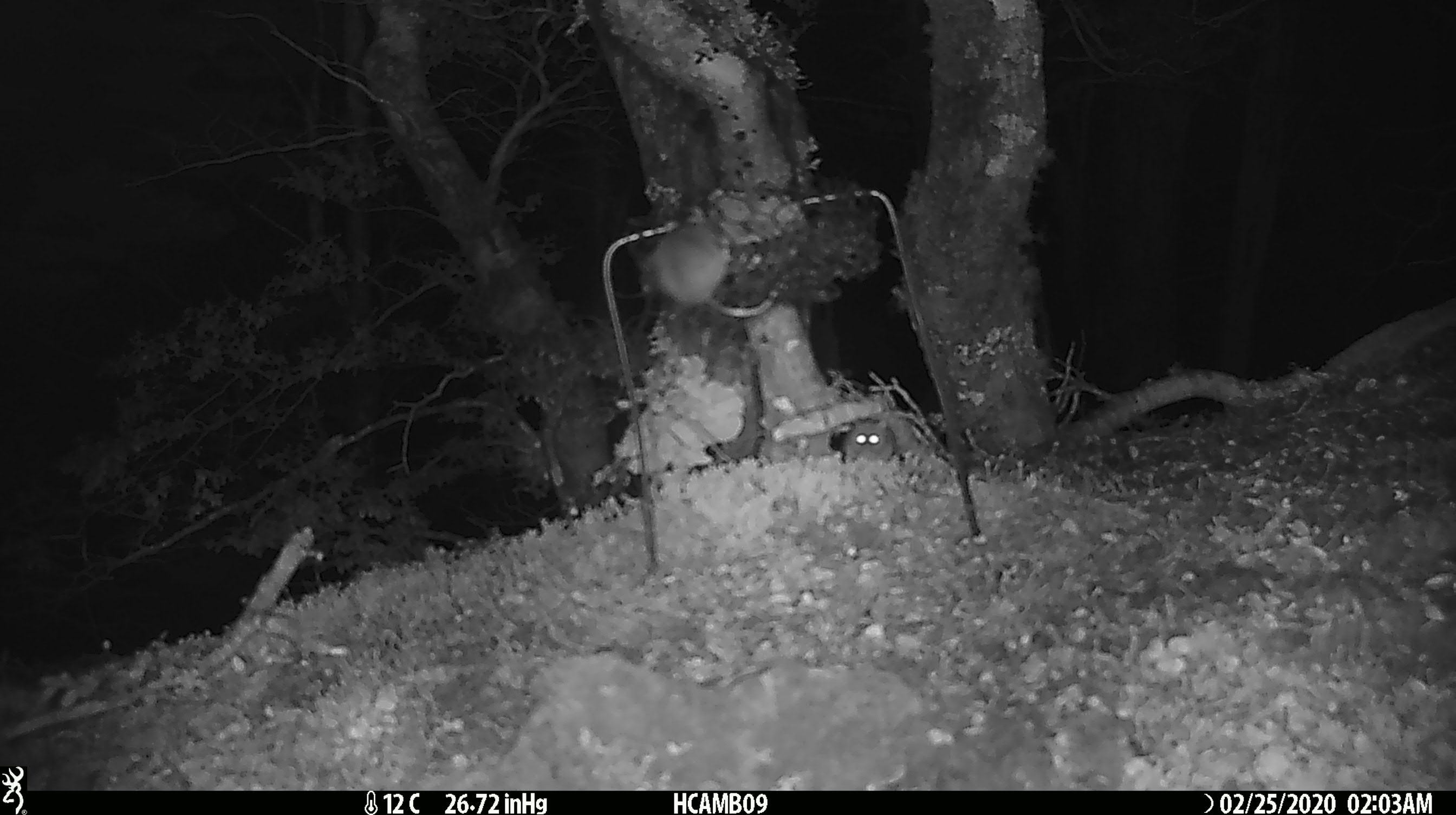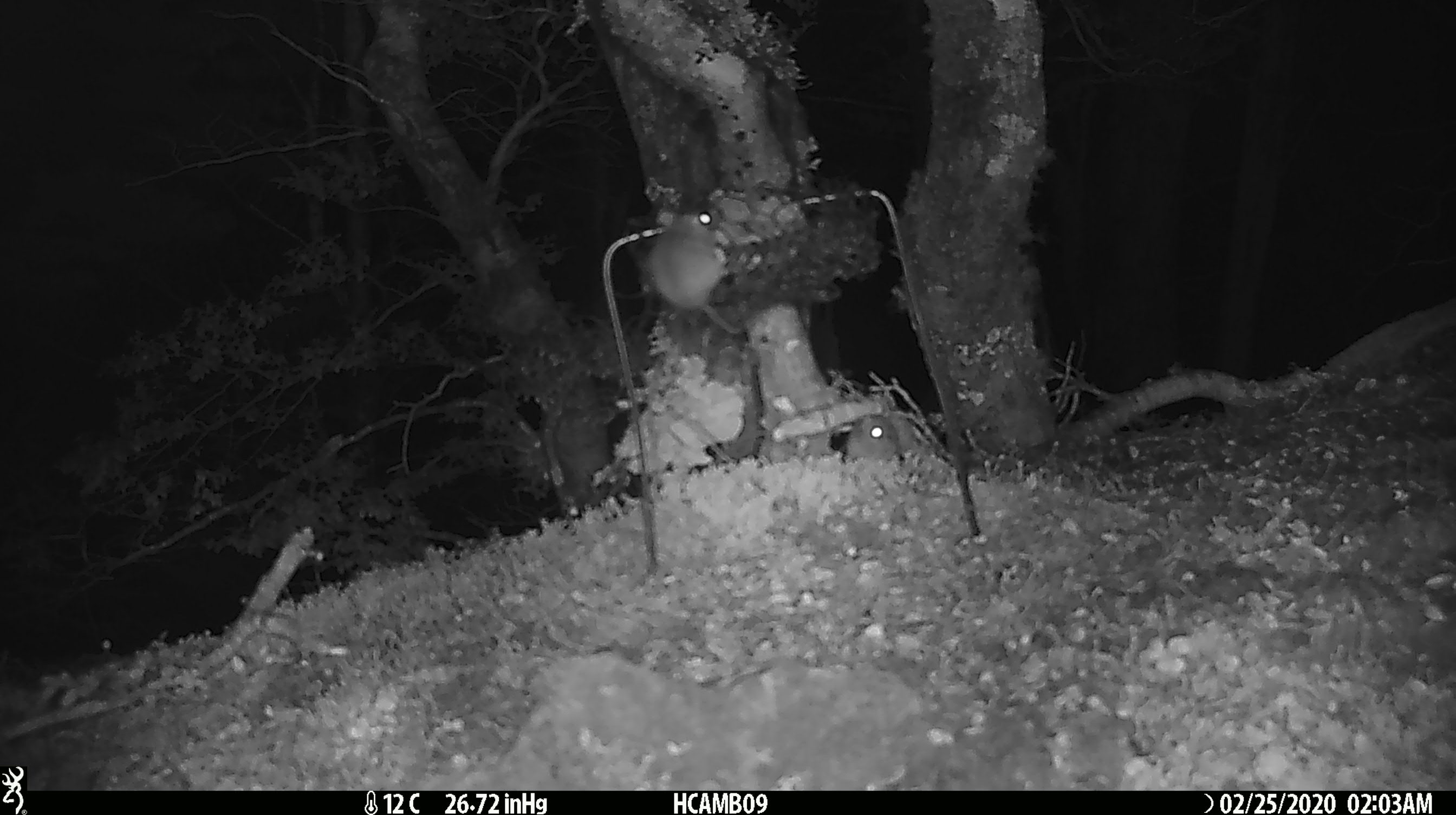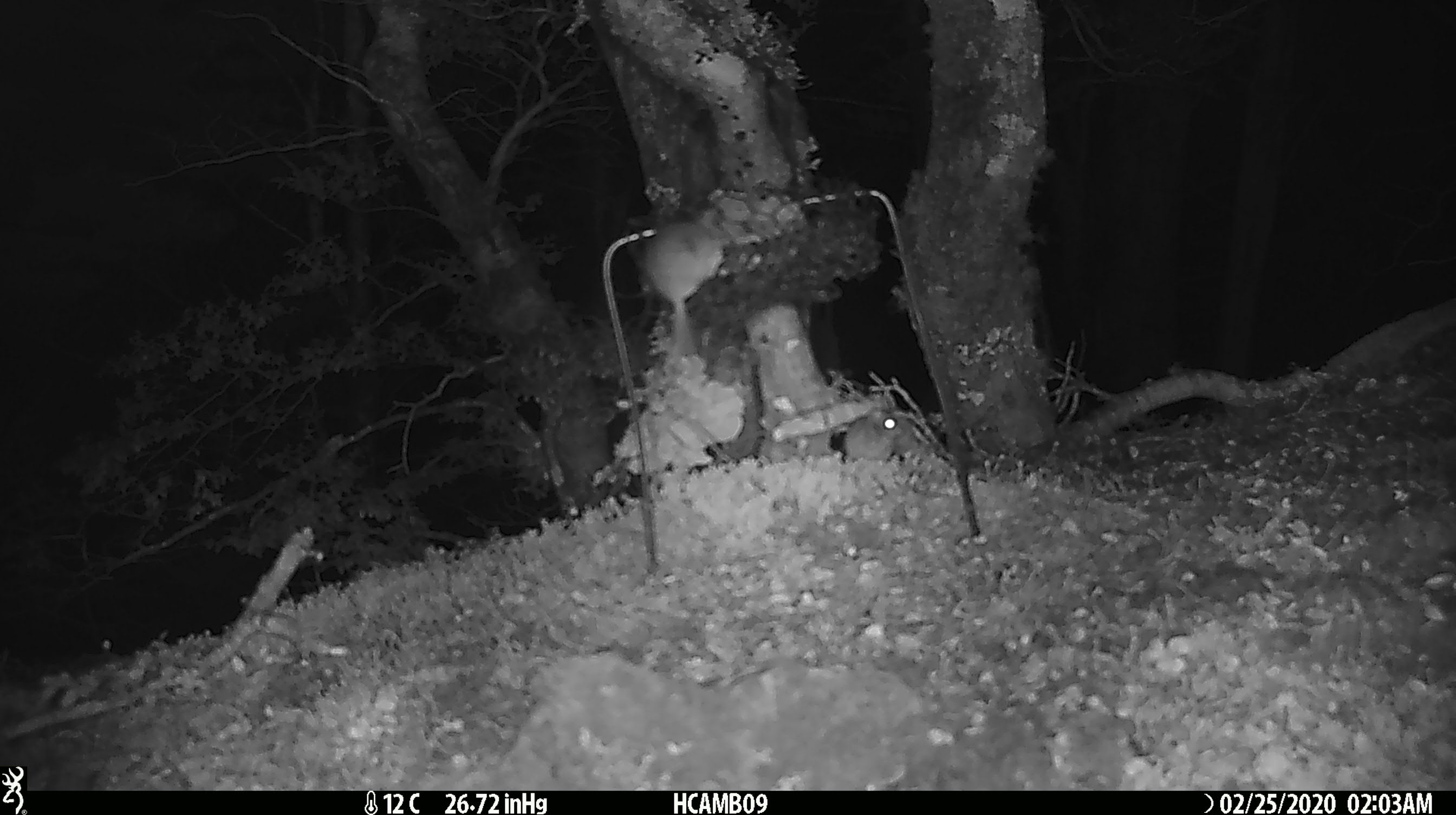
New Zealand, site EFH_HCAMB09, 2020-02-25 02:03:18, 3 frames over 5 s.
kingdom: Animalia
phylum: Chordata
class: Mammalia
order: Rodentia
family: Muridae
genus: Mus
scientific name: Mus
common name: mouse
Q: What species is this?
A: Mouse (Mus).